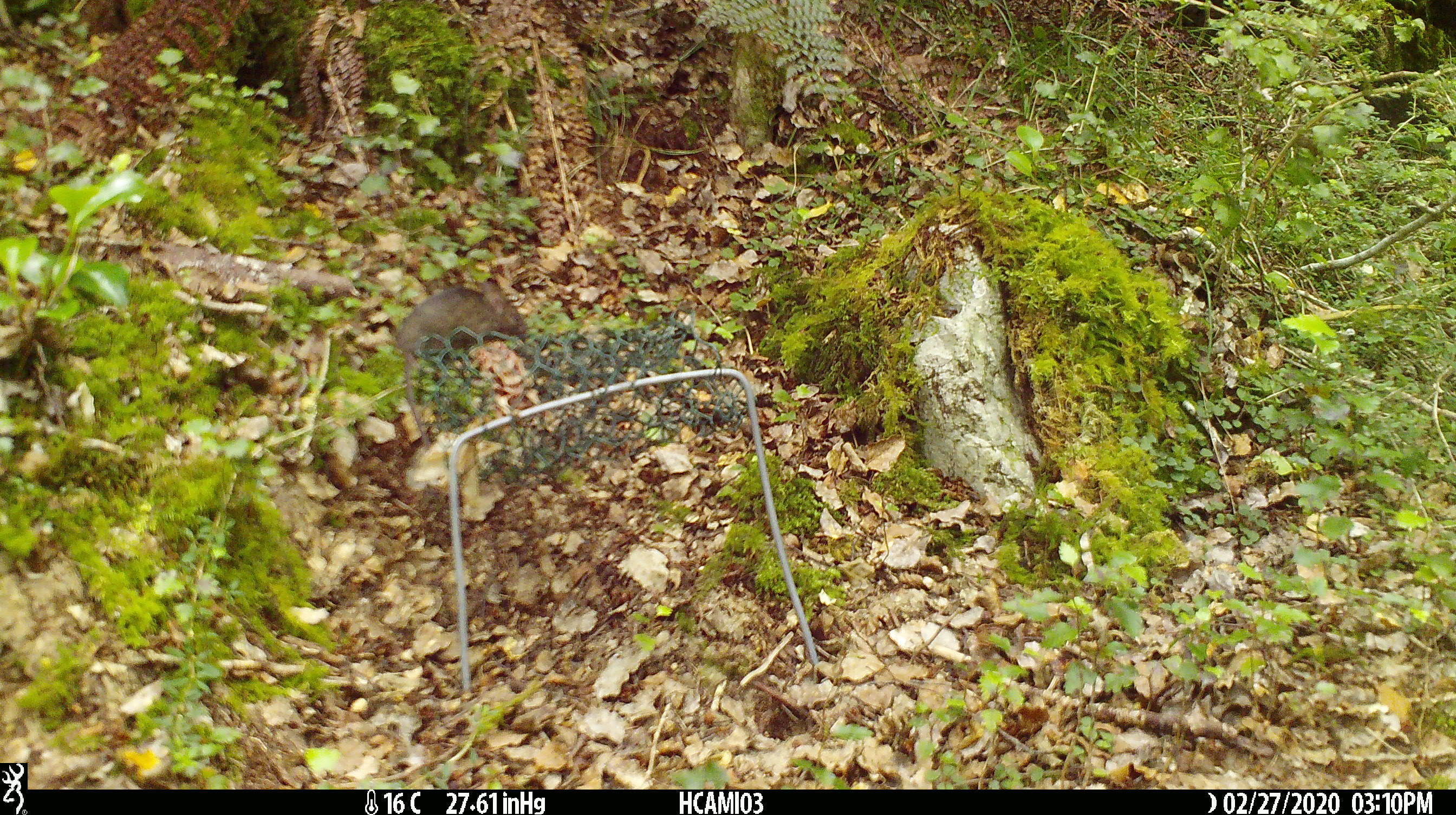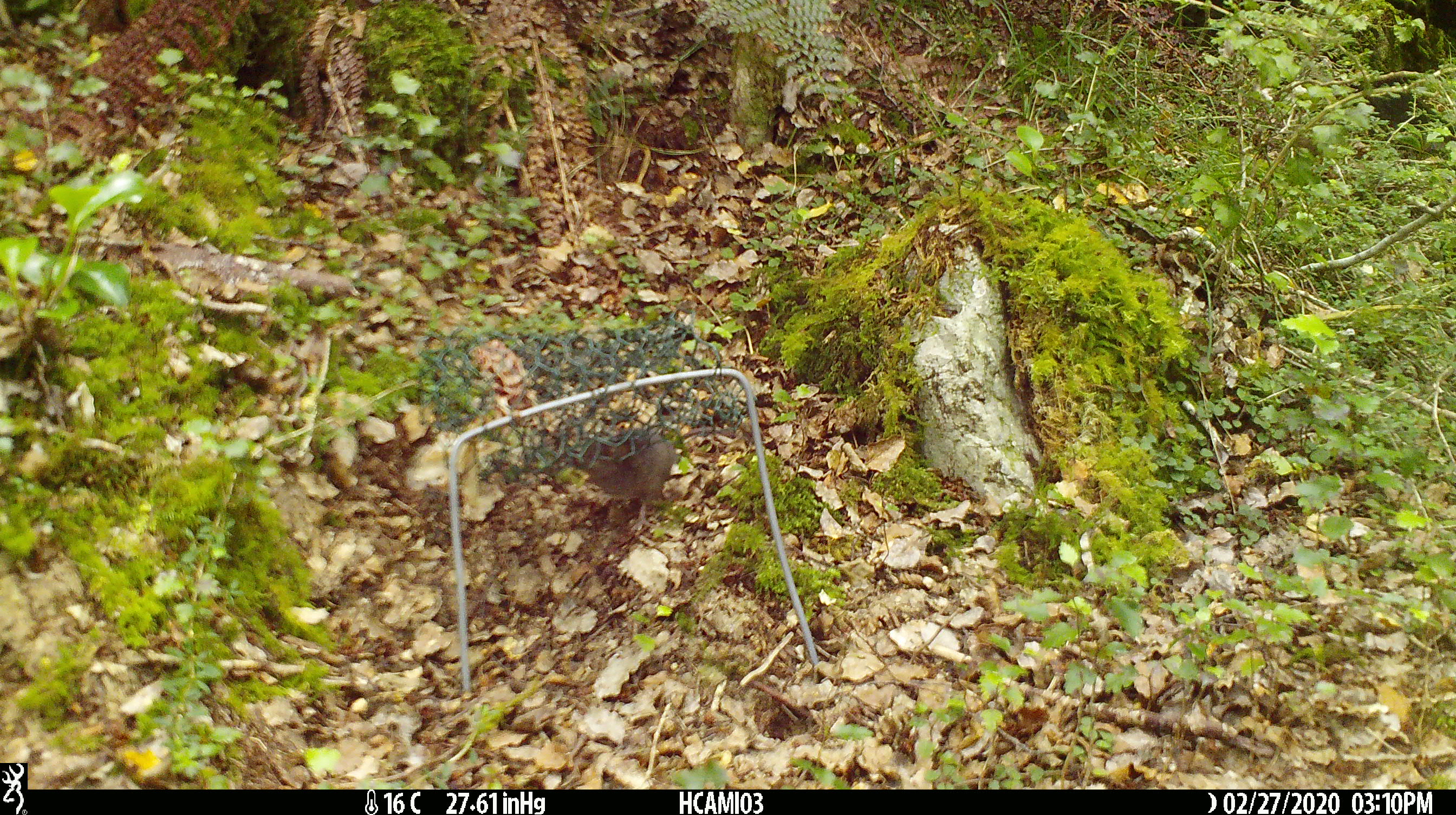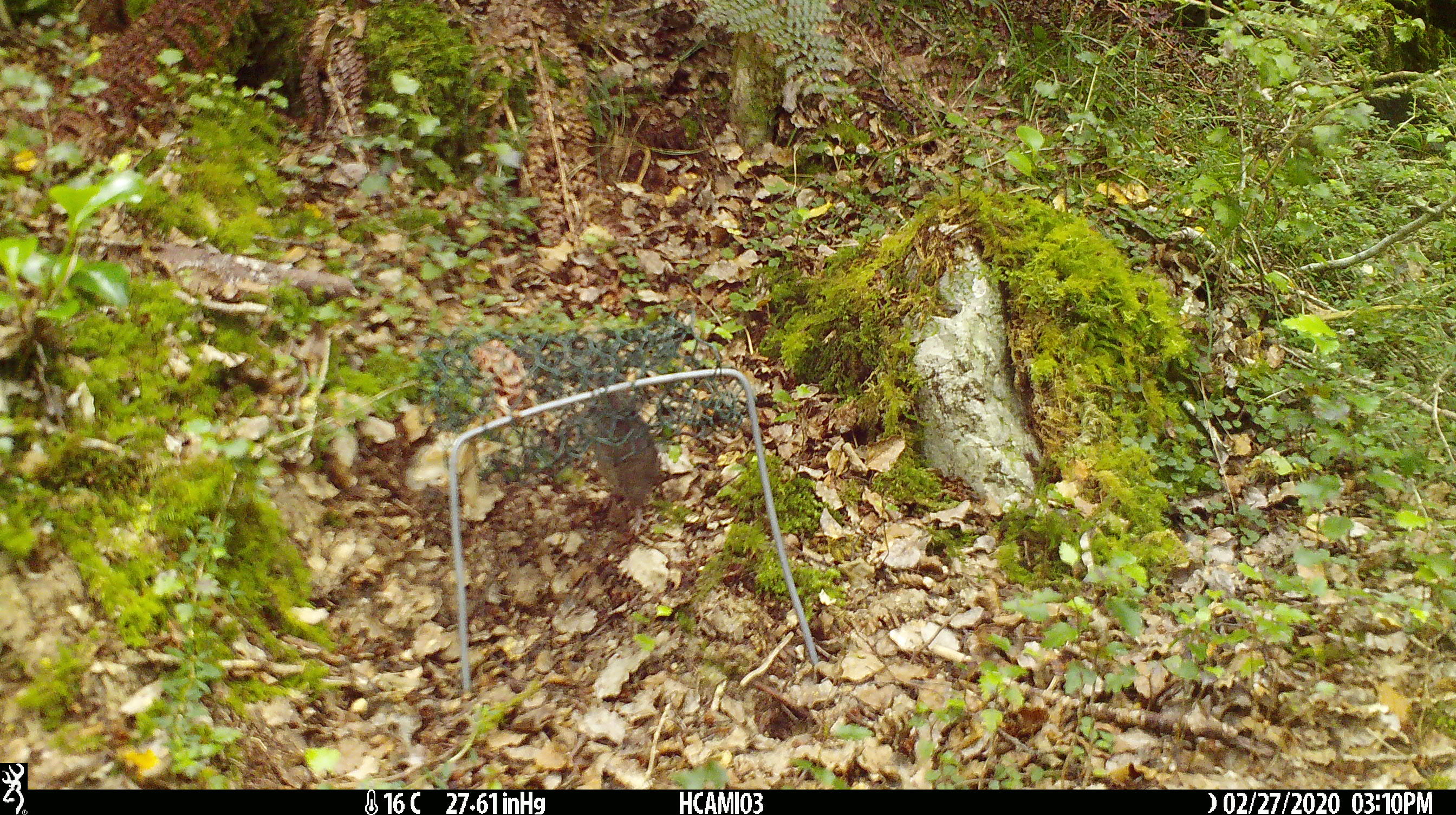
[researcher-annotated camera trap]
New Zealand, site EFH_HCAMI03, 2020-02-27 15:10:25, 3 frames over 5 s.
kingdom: Animalia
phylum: Chordata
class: Mammalia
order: Rodentia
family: Muridae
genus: Mus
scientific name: Mus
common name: mouse